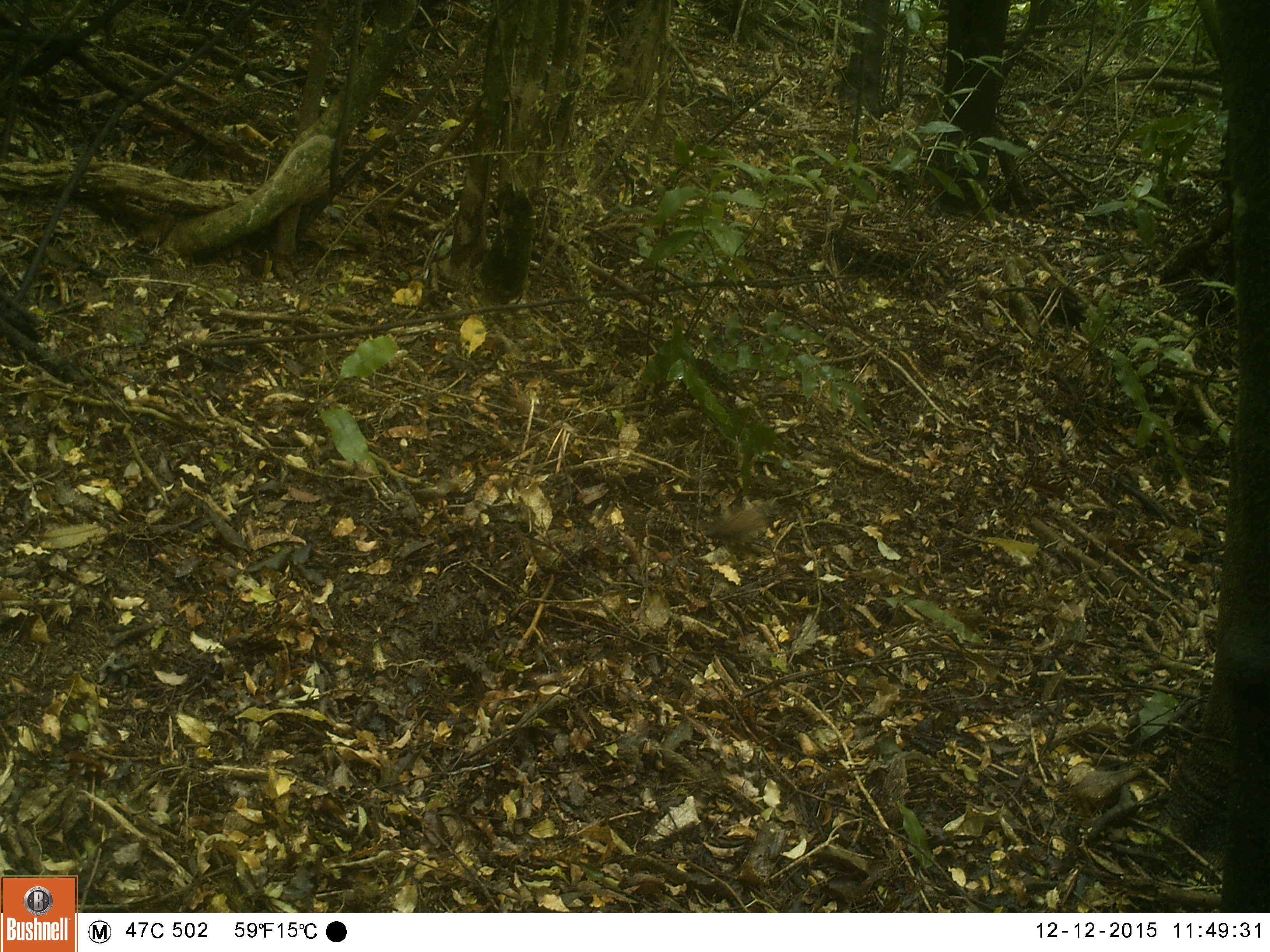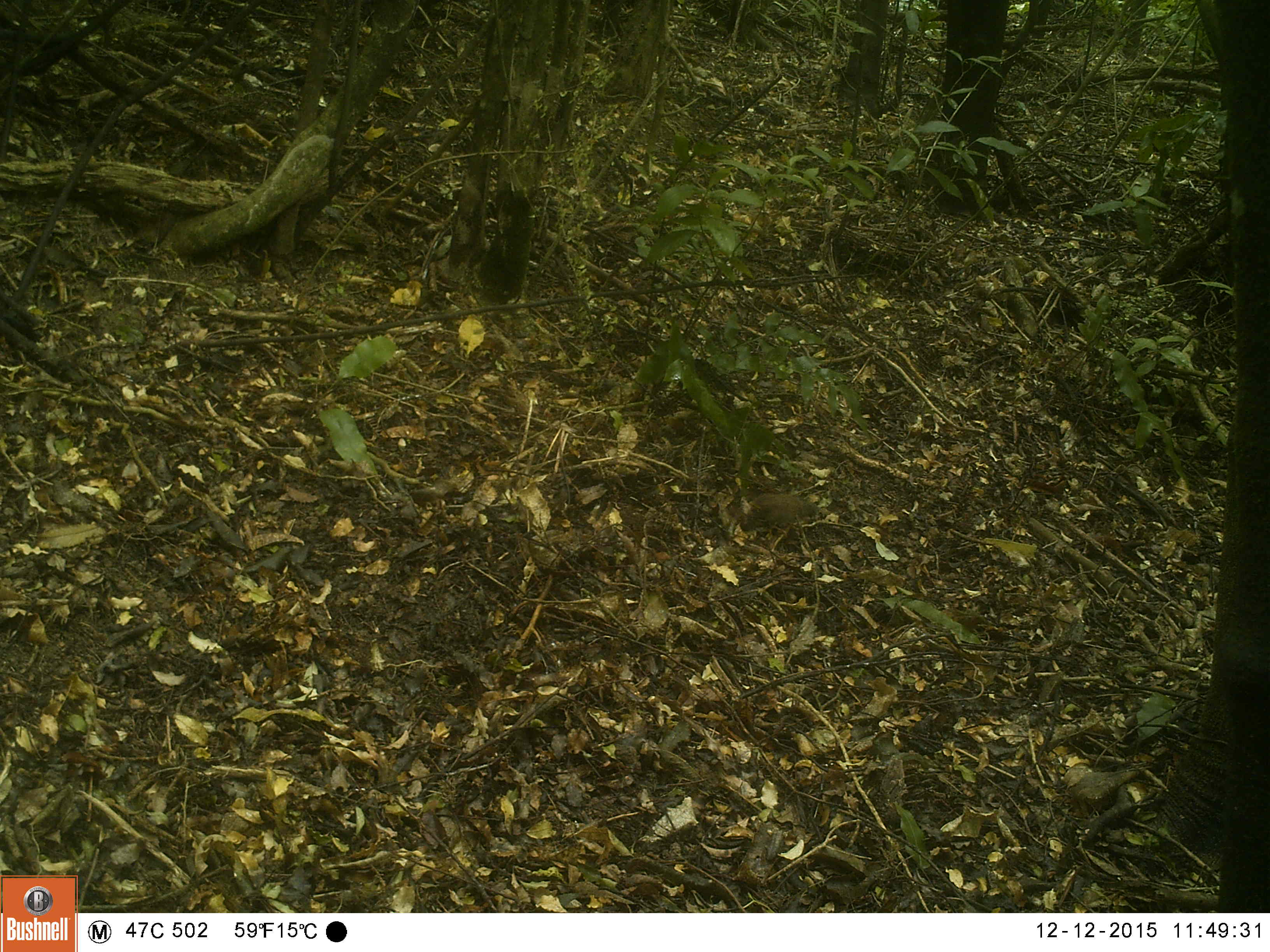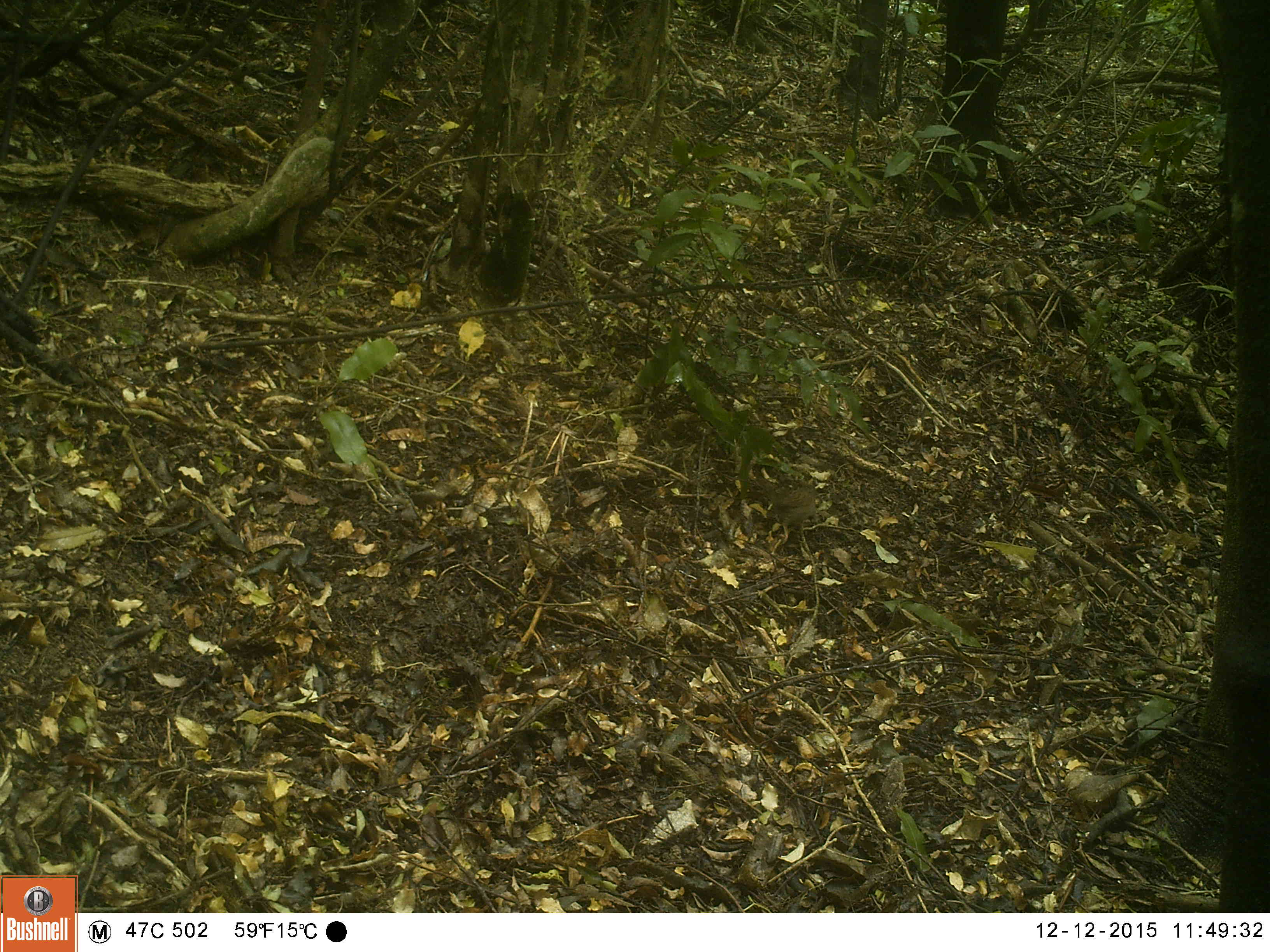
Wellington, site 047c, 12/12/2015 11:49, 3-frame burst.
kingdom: Animalia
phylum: Chordata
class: Aves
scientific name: Aves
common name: bird